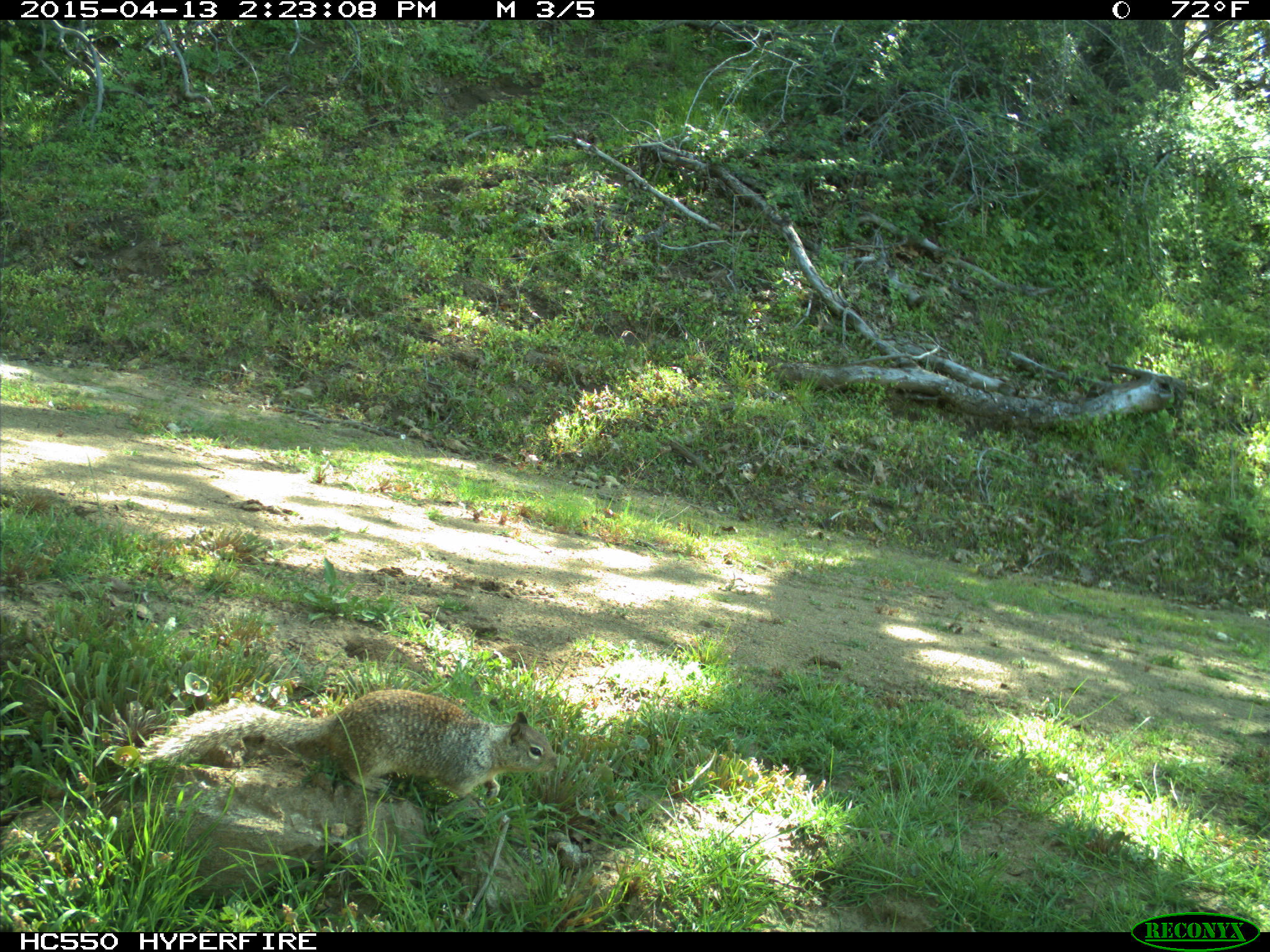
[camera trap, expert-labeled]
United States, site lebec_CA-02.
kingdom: Animalia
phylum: Chordata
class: Mammalia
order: Rodentia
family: Sciuridae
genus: Otospermophilus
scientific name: Otospermophilus beecheyi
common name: california ground squirrel